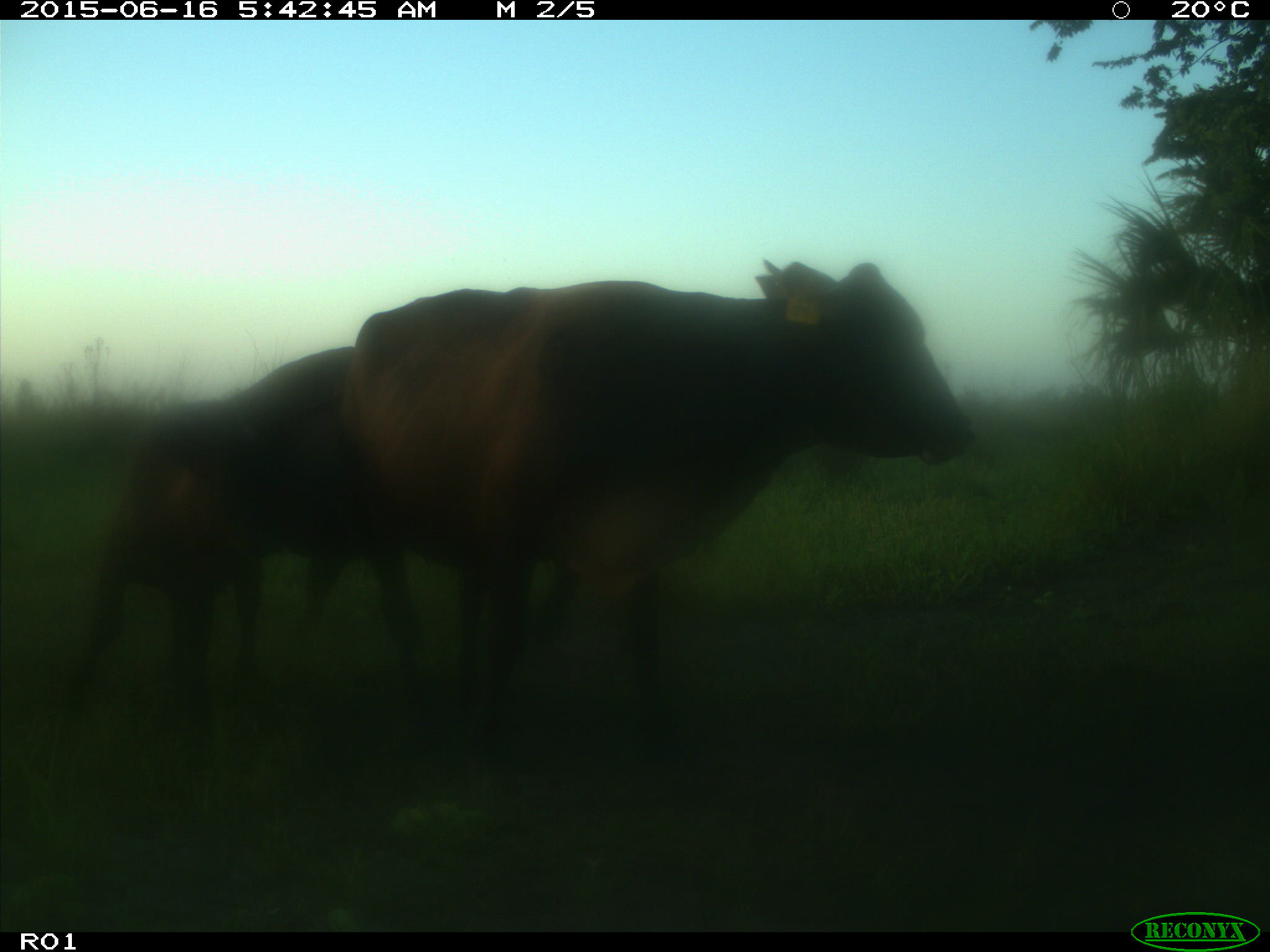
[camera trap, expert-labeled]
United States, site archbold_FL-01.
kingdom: Animalia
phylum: Chordata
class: Mammalia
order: Artiodactyla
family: Bovidae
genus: Bos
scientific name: Bos taurus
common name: domestic cow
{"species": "Bos taurus (domestic cow)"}